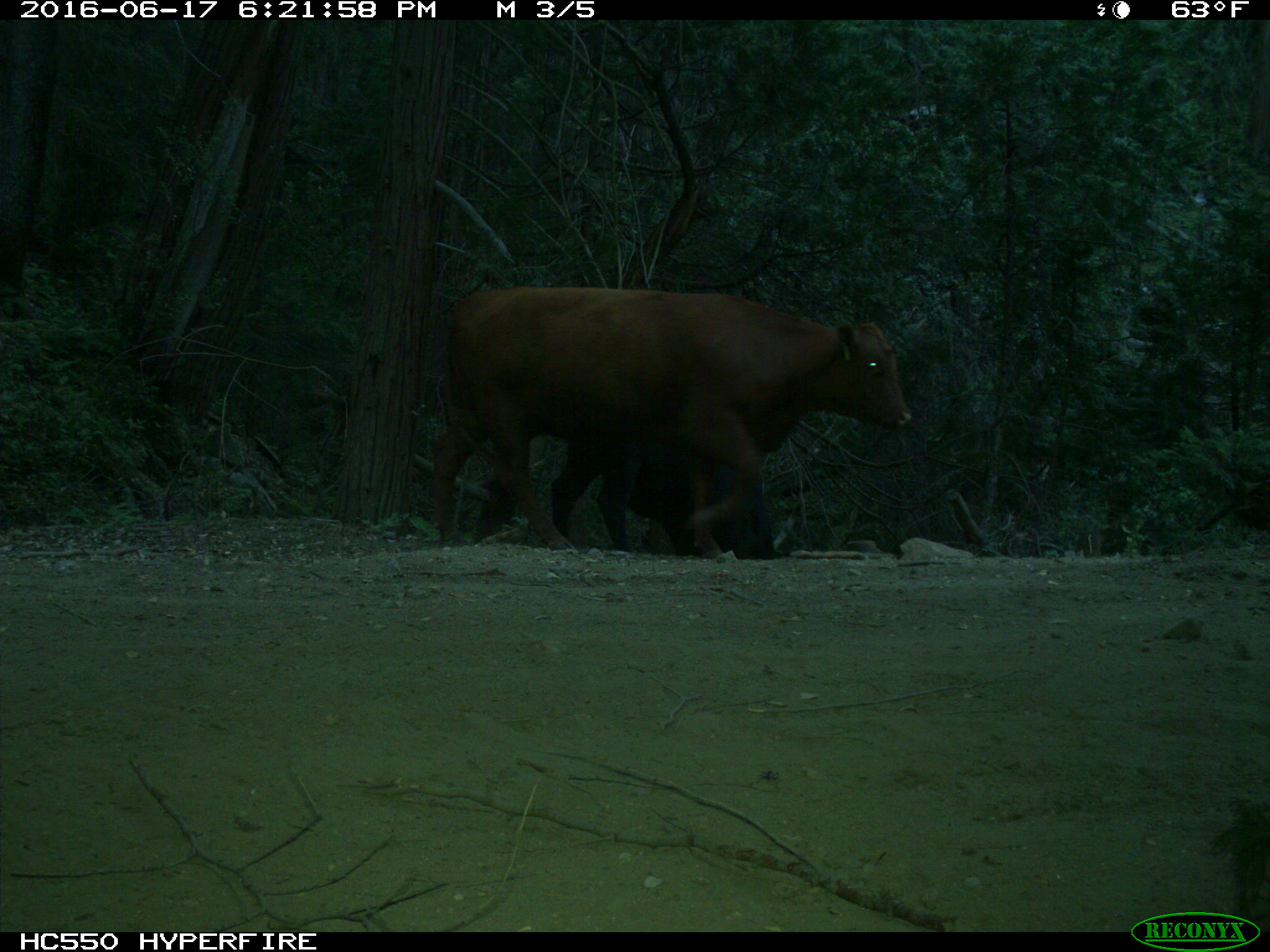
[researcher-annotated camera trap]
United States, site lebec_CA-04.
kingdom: Animalia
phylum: Chordata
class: Mammalia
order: Artiodactyla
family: Bovidae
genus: Bos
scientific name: Bos taurus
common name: domestic cow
Bos taurus (domestic cow).